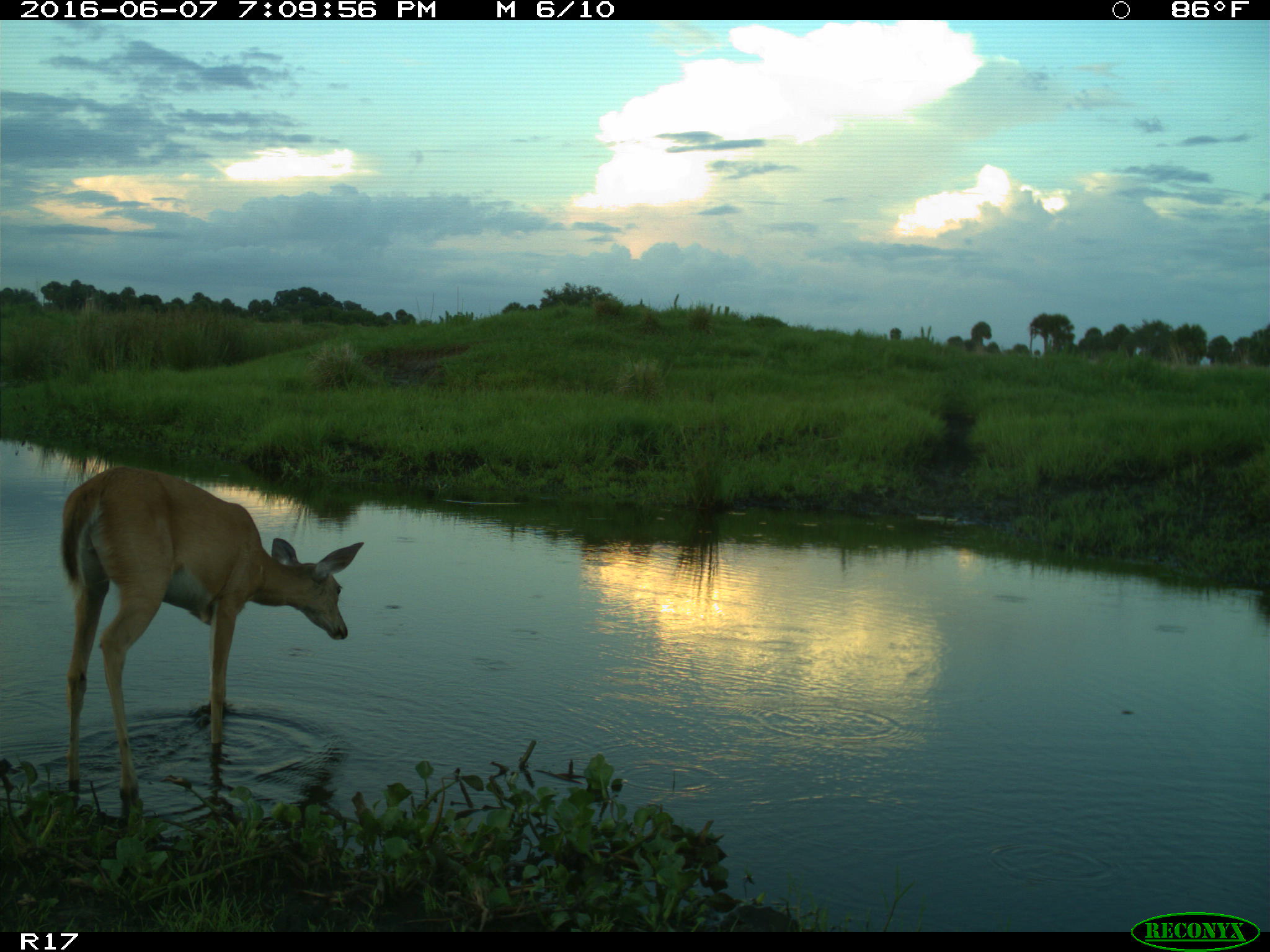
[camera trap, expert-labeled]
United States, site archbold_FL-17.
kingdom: Animalia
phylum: Chordata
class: Mammalia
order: Artiodactyla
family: Cervidae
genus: Odocoileus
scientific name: Odocoileus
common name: deer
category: unidentified deer